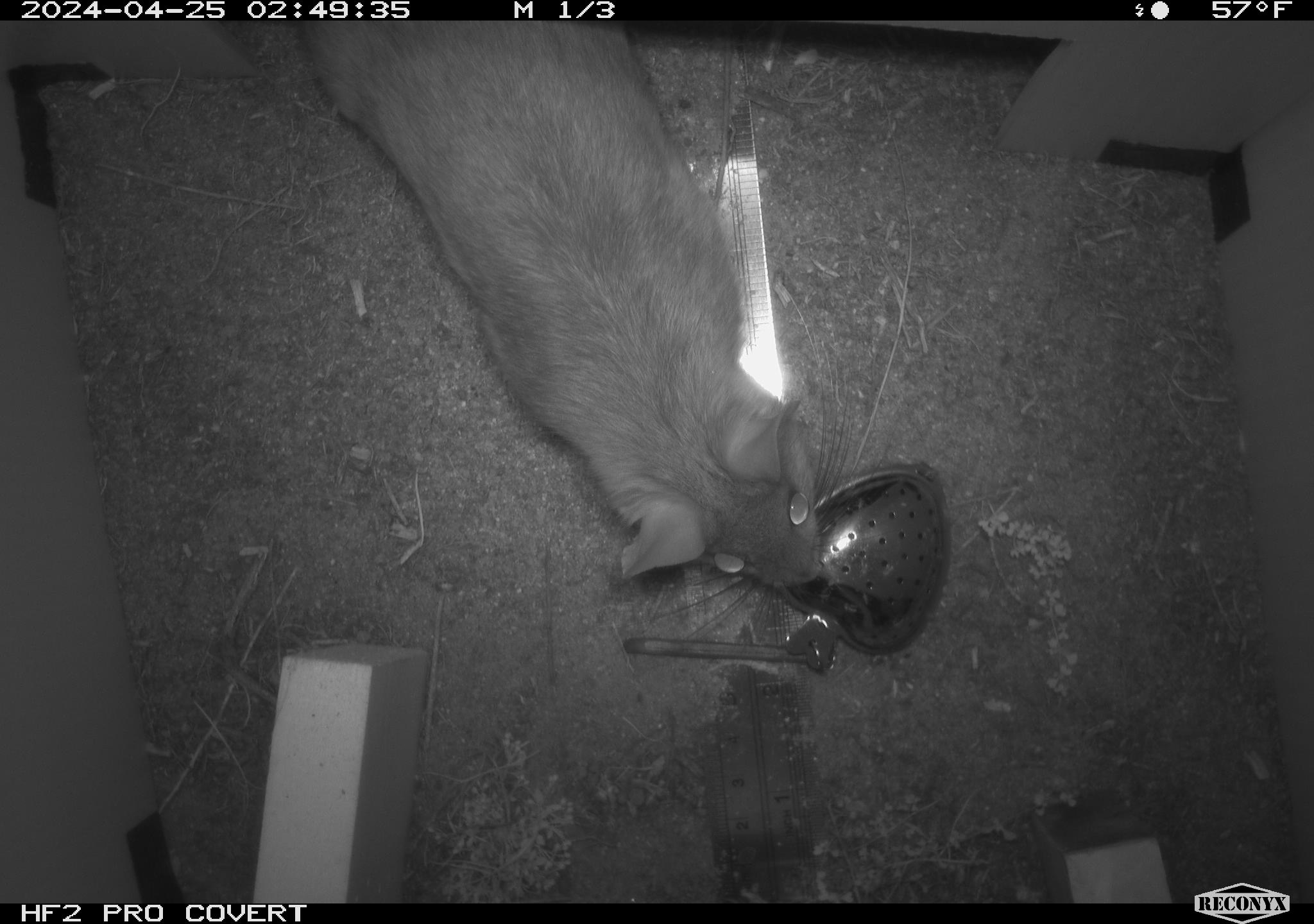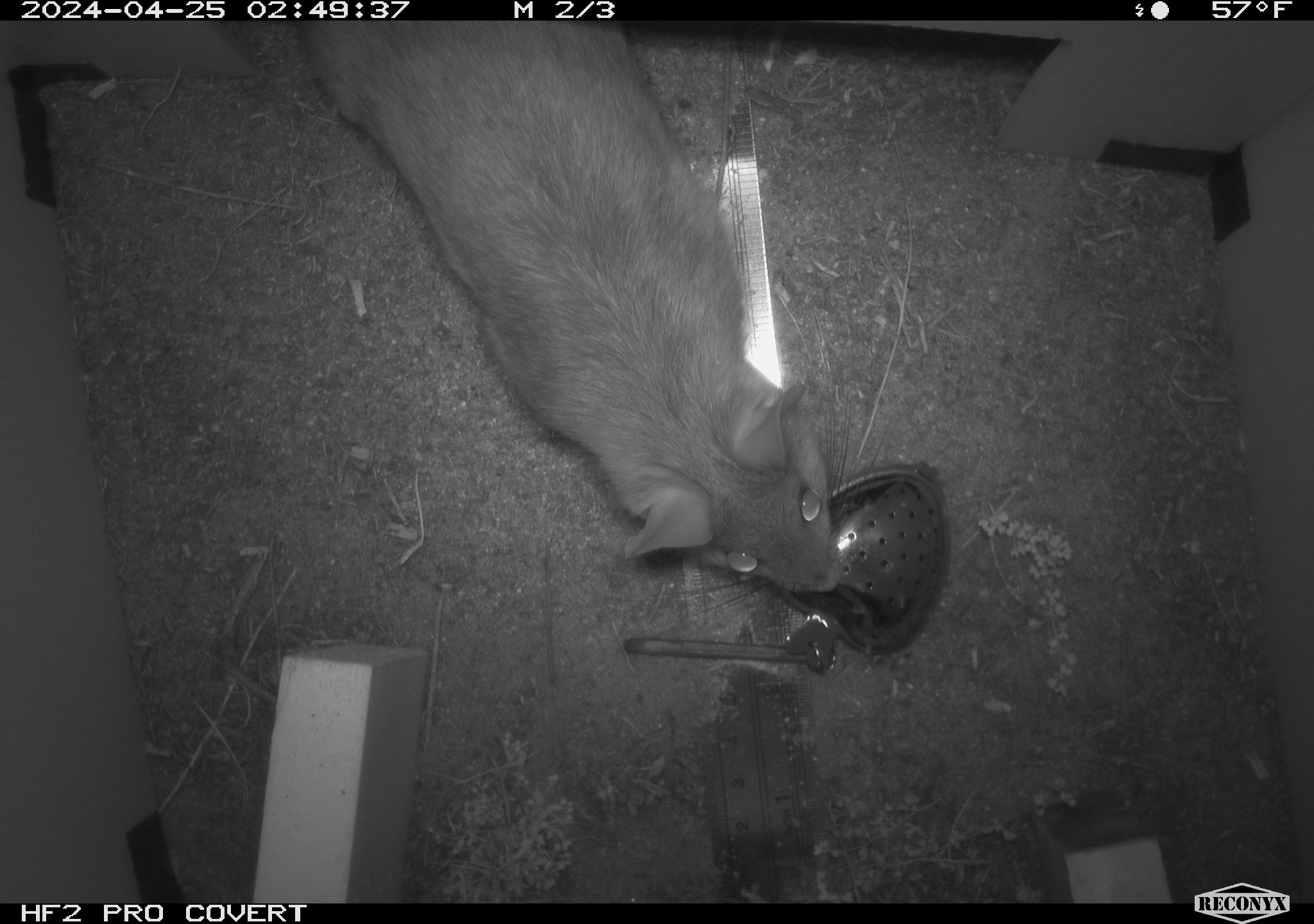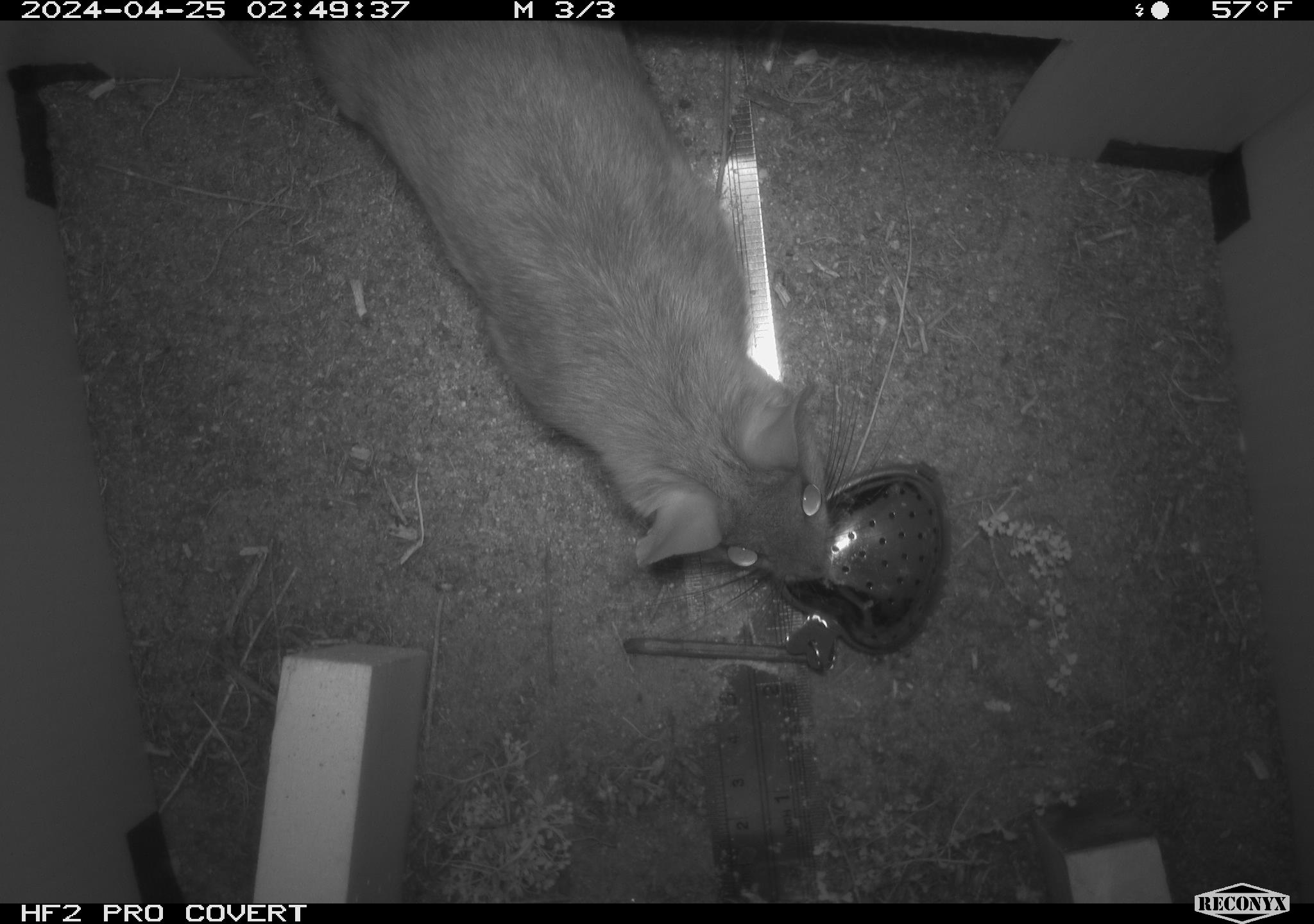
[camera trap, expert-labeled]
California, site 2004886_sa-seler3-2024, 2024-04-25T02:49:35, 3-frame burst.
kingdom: Animalia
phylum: Chordata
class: Mammalia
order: Rodentia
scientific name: Rodentia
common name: woodrat or rat or mouse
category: woodrat or rat or mouse species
Woodrat or rat or mouse species (woodrat or rat or mouse) (Rodentia).